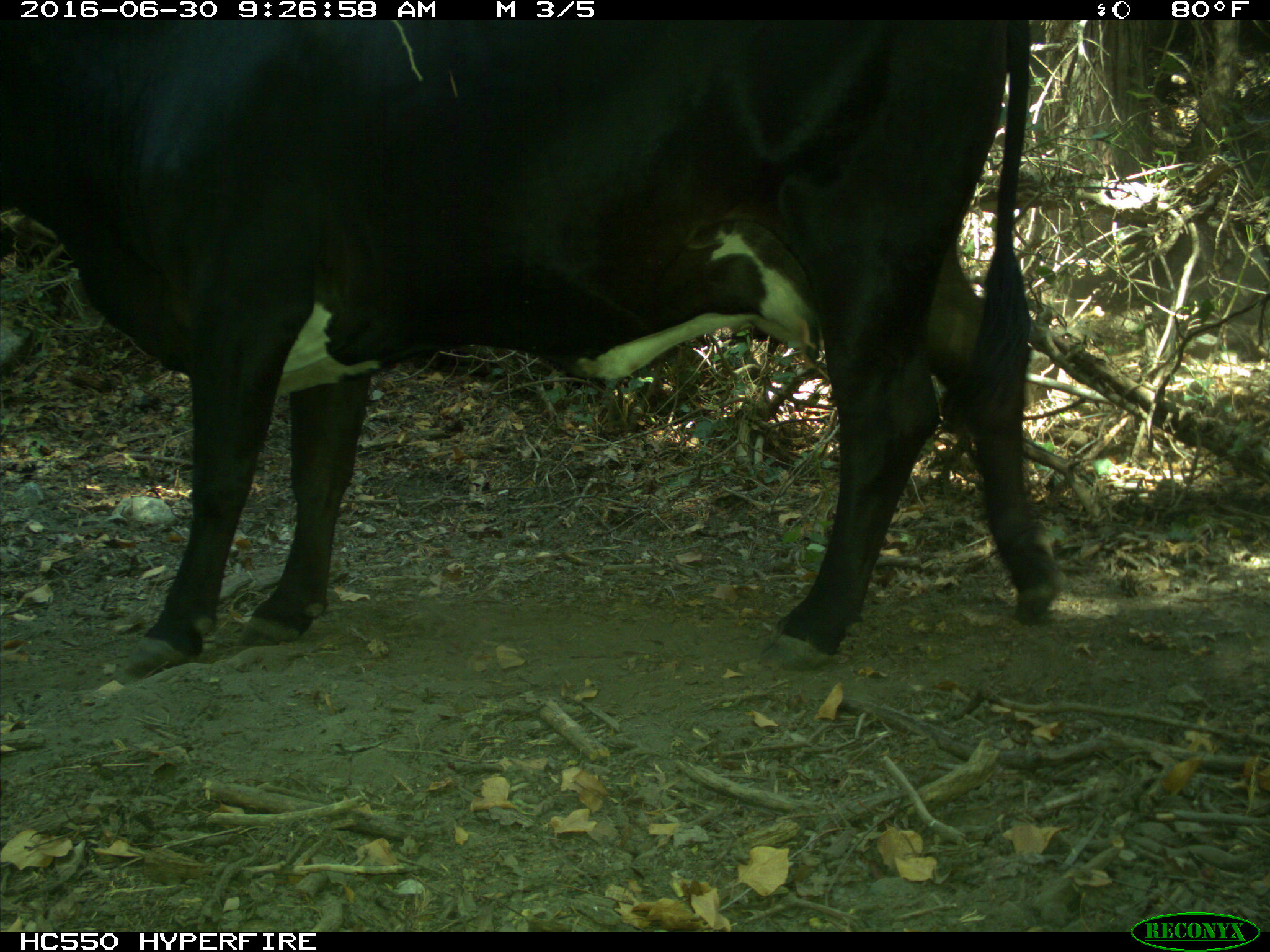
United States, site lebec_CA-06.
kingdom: Animalia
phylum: Chordata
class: Mammalia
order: Artiodactyla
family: Bovidae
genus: Bos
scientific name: Bos taurus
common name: domestic cow